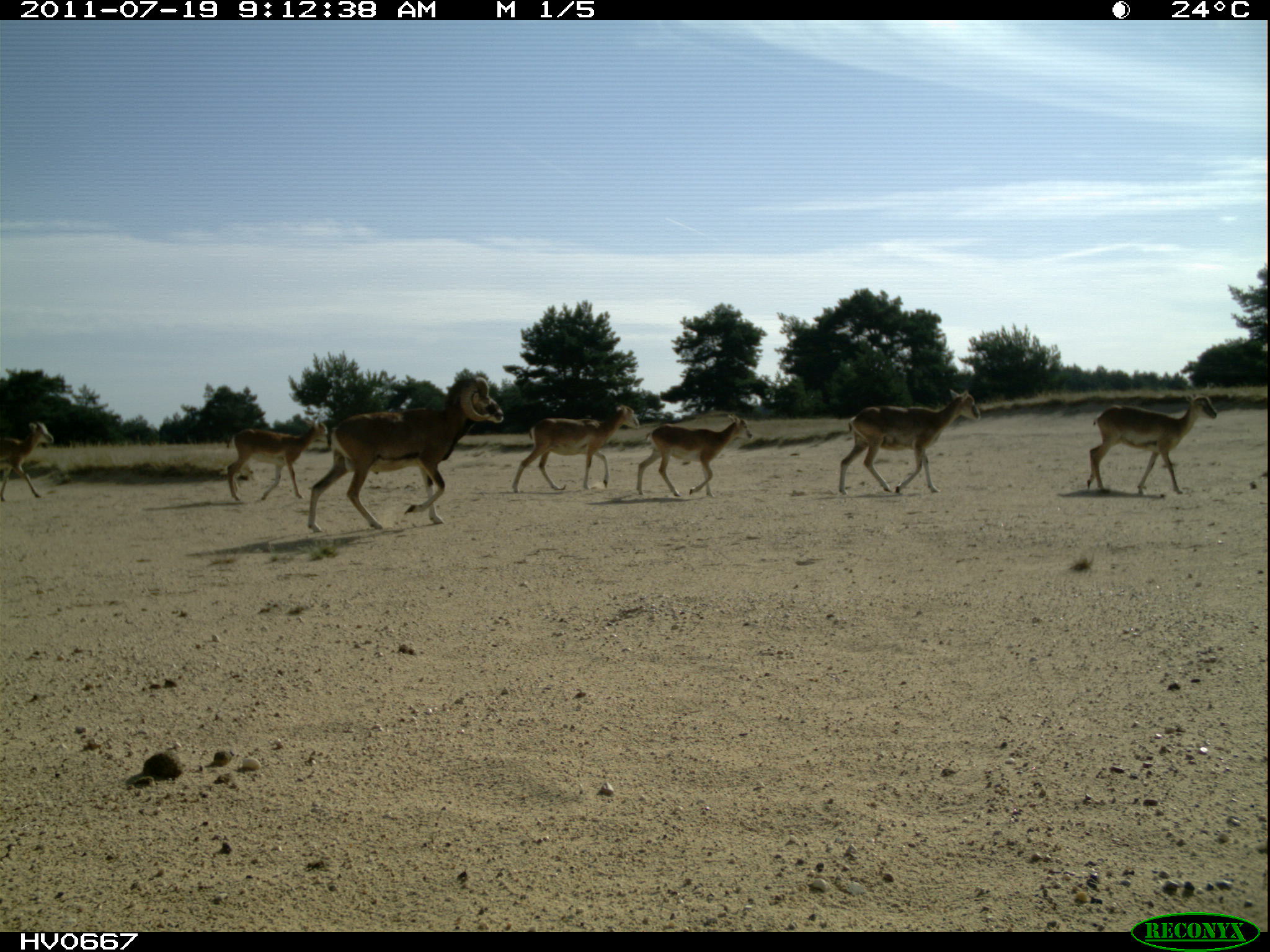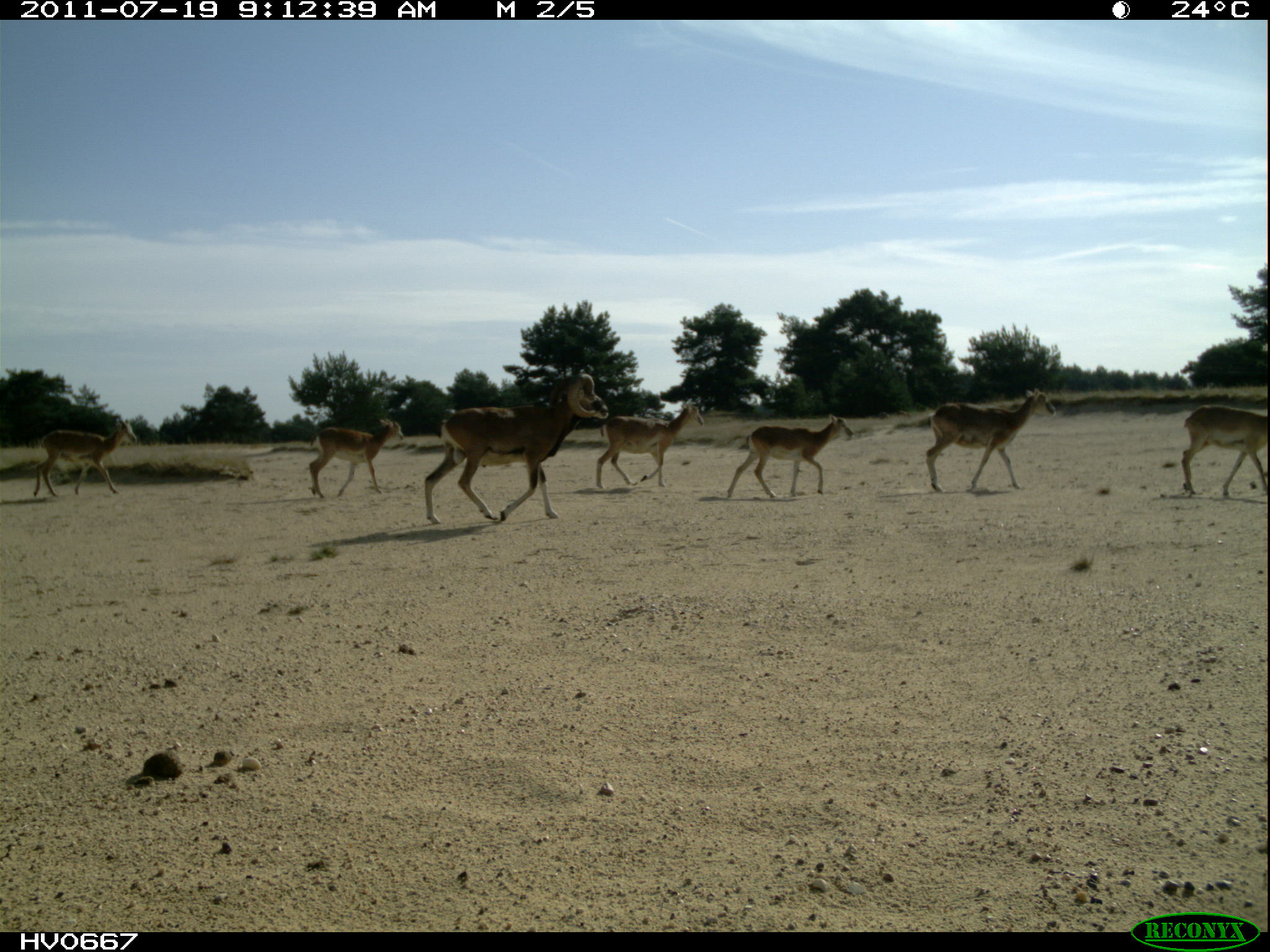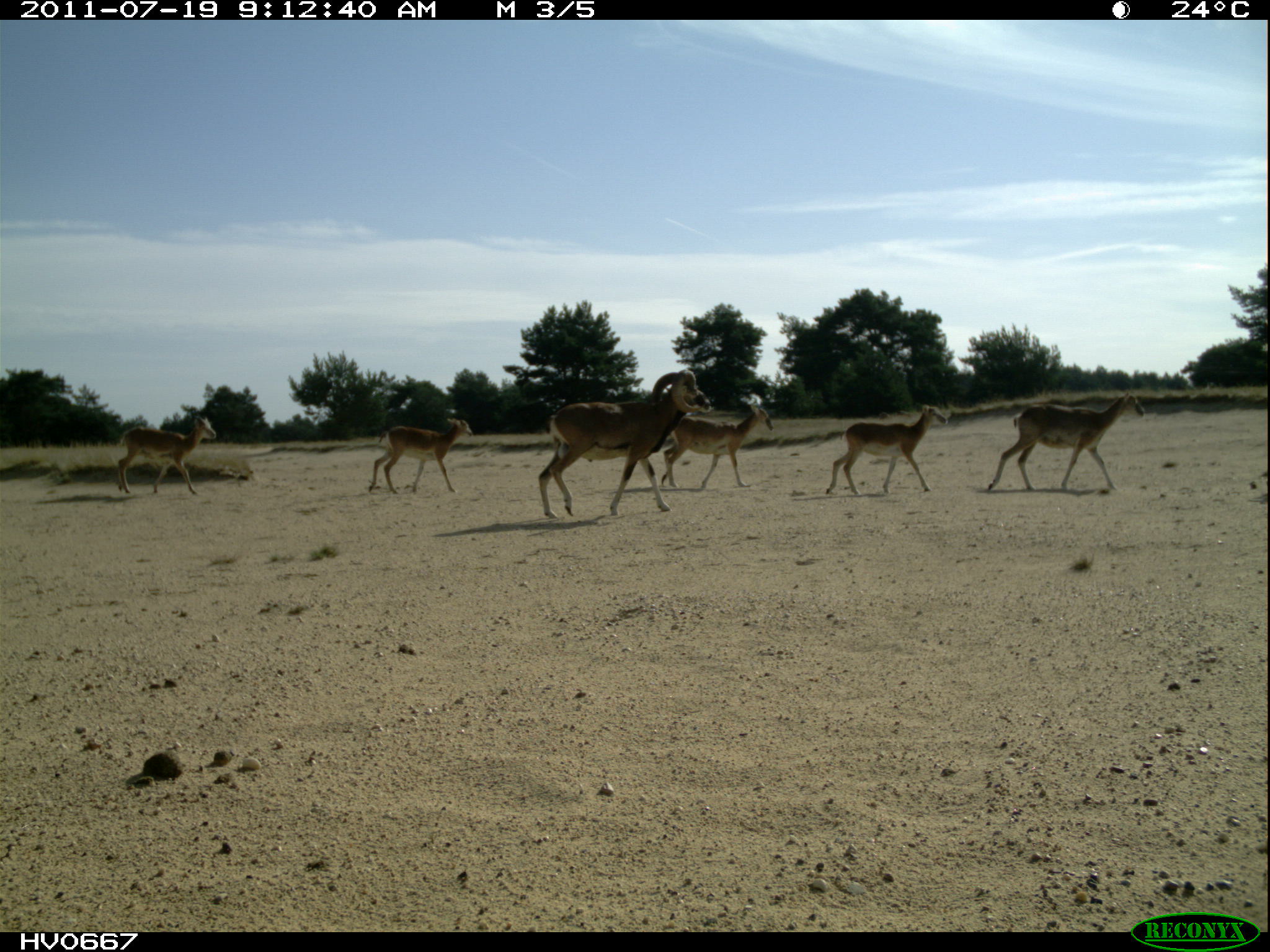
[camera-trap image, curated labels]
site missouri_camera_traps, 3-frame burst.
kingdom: Animalia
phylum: Chordata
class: Mammalia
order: Artiodactyla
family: Bovidae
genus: Ovis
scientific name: Ovis ammon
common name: mouflon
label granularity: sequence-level